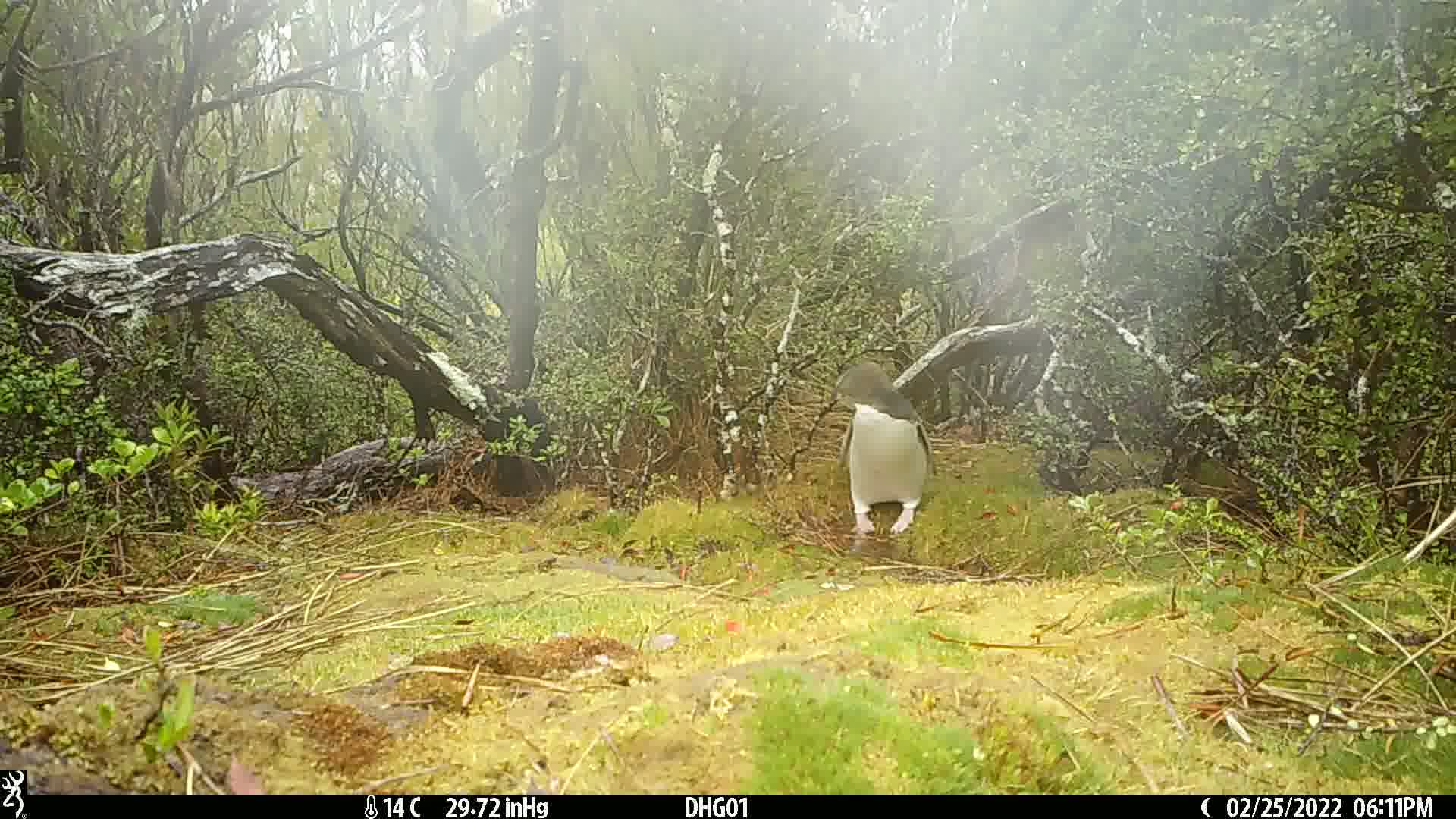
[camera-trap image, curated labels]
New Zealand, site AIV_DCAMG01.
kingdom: Animalia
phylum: Chordata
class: Aves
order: Sphenisciformes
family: Spheniscidae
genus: Megadyptes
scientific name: Megadyptes antipodes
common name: yellow-eyed penguin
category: yellow eyed penguin